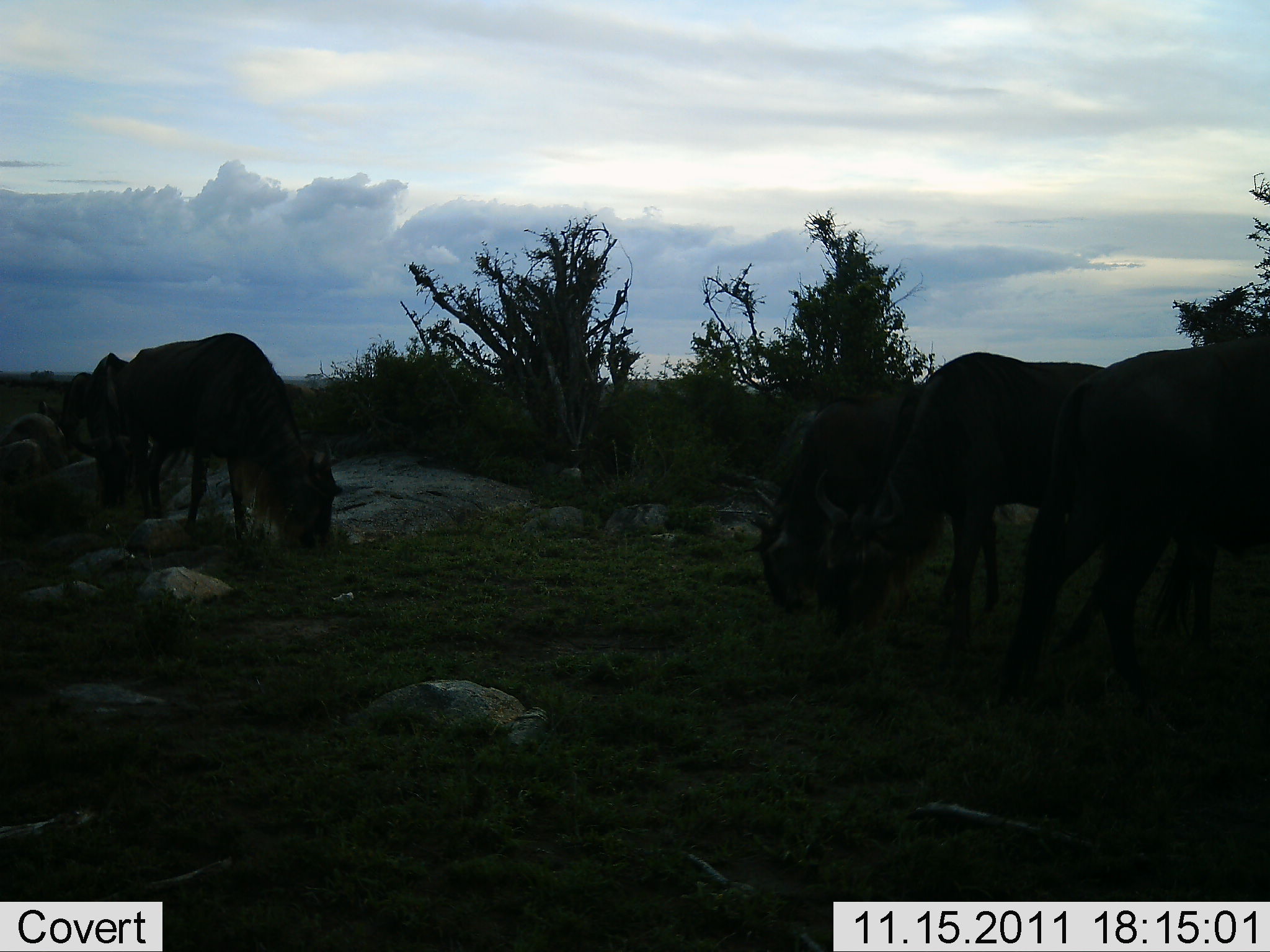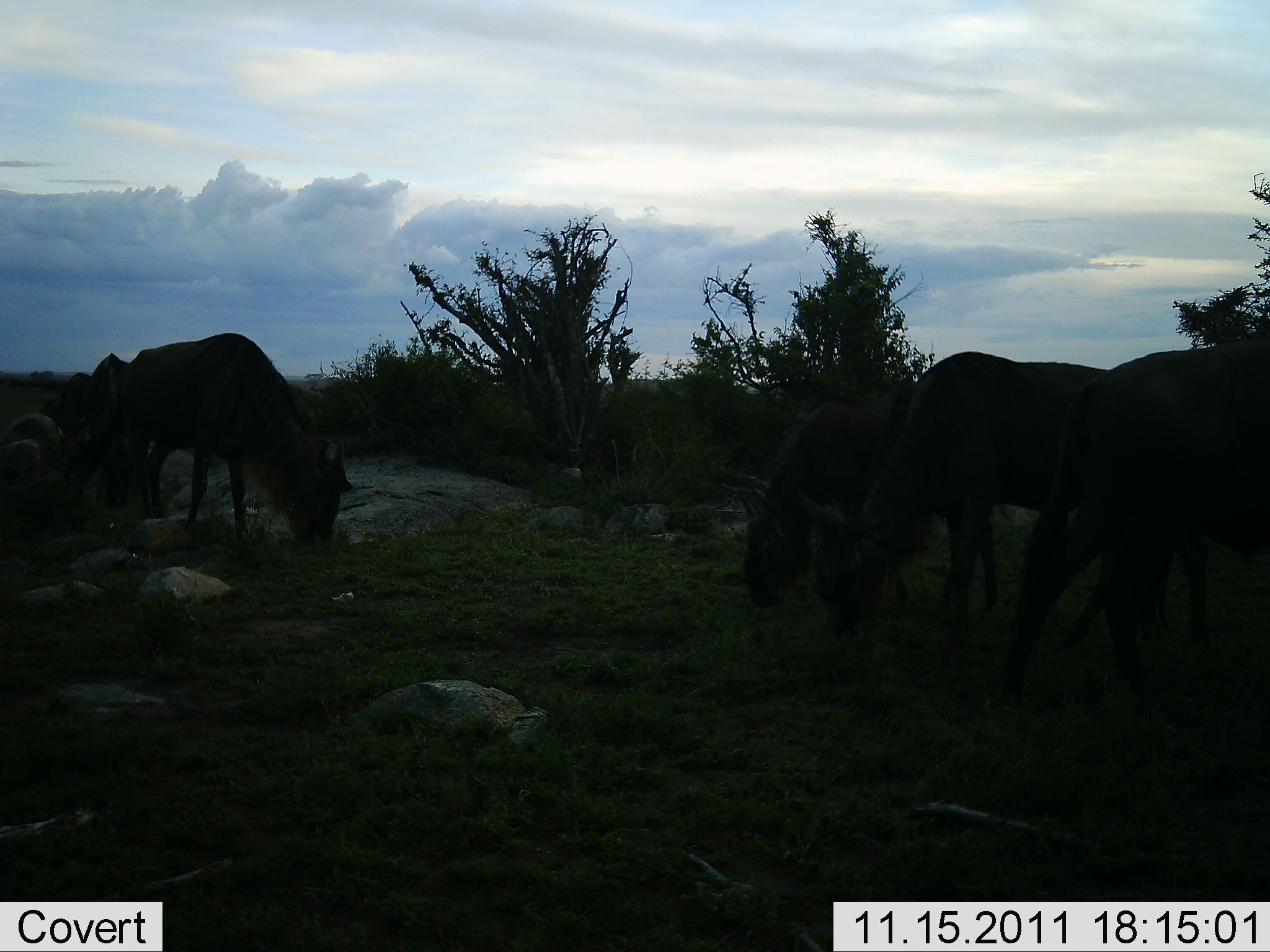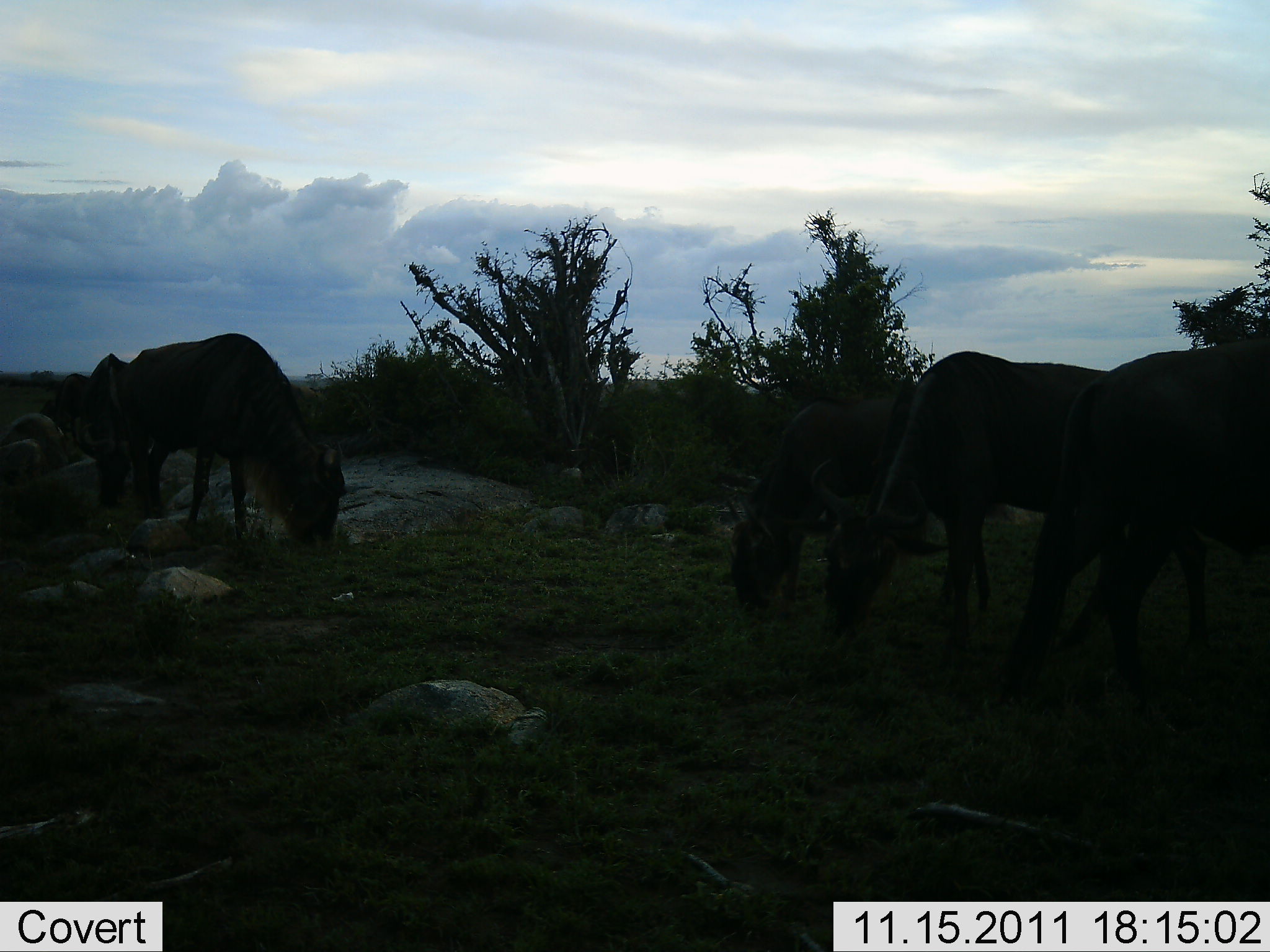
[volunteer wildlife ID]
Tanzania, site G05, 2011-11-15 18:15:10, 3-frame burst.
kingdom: Animalia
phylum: Chordata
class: Mammalia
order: Artiodactyla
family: Bovidae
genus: Connochaetes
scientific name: Connochaetes taurinus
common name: blue wildebeest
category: wildebeest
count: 5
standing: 8%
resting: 0%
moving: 0%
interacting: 0%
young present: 0%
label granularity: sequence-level